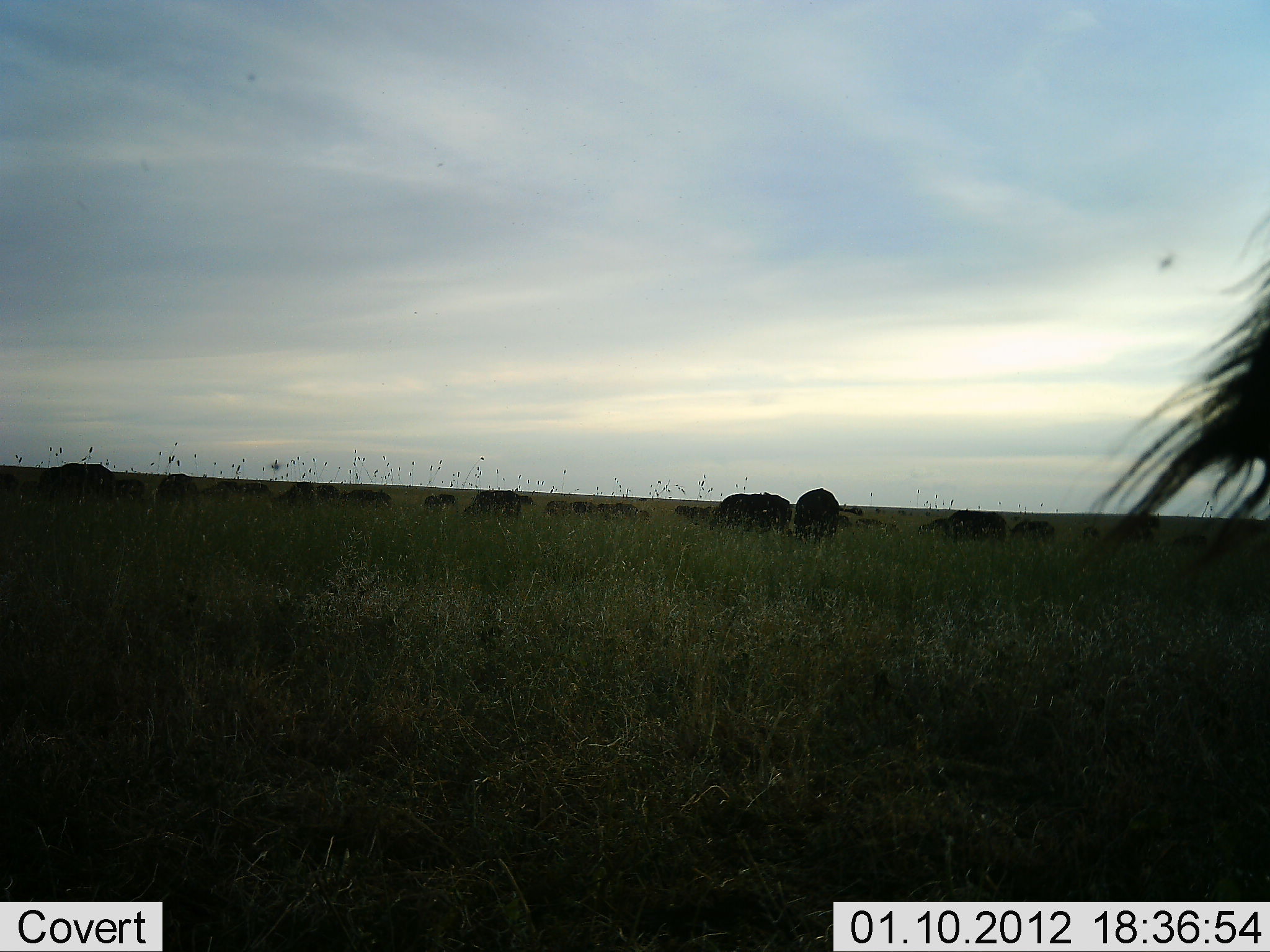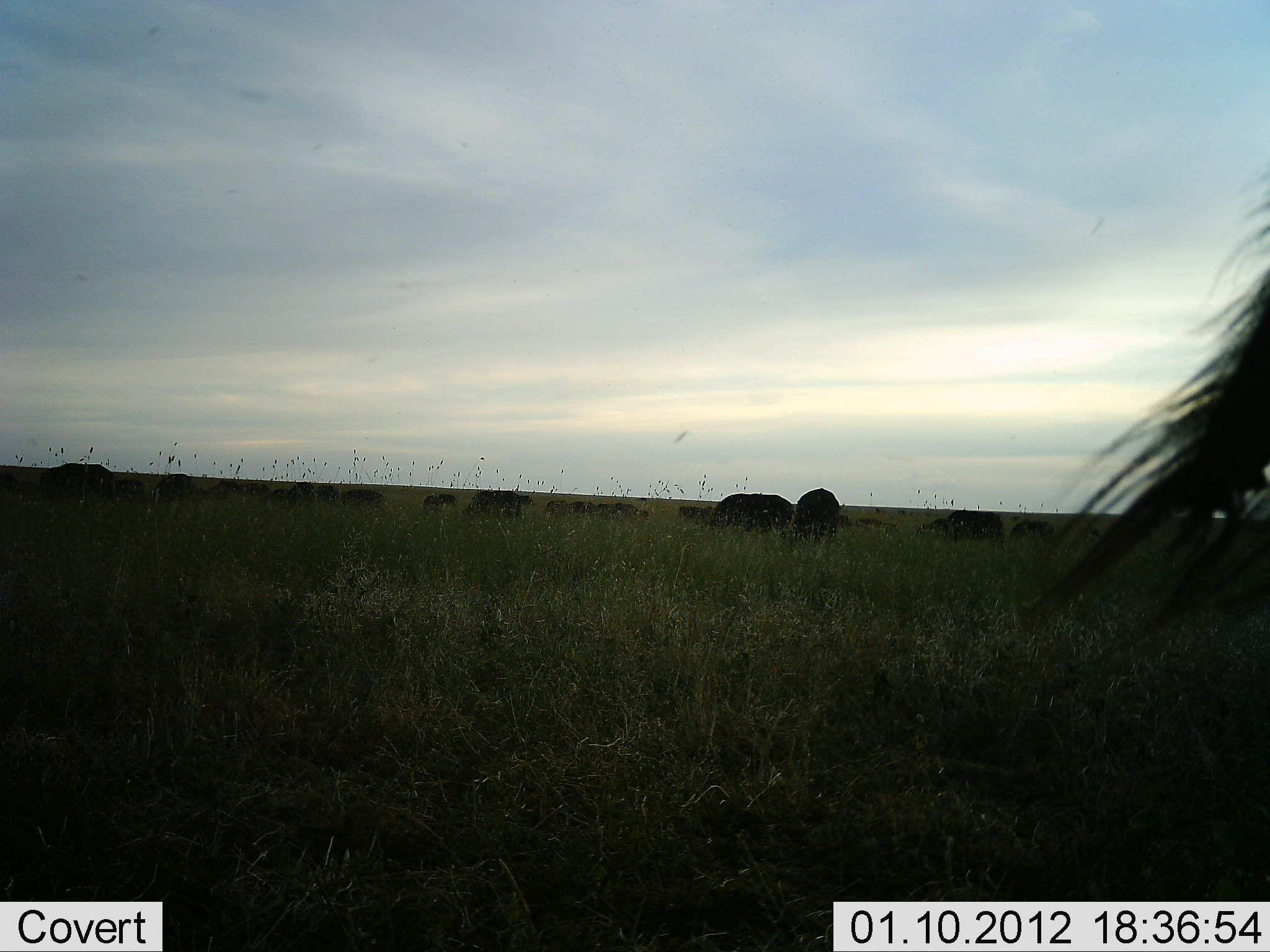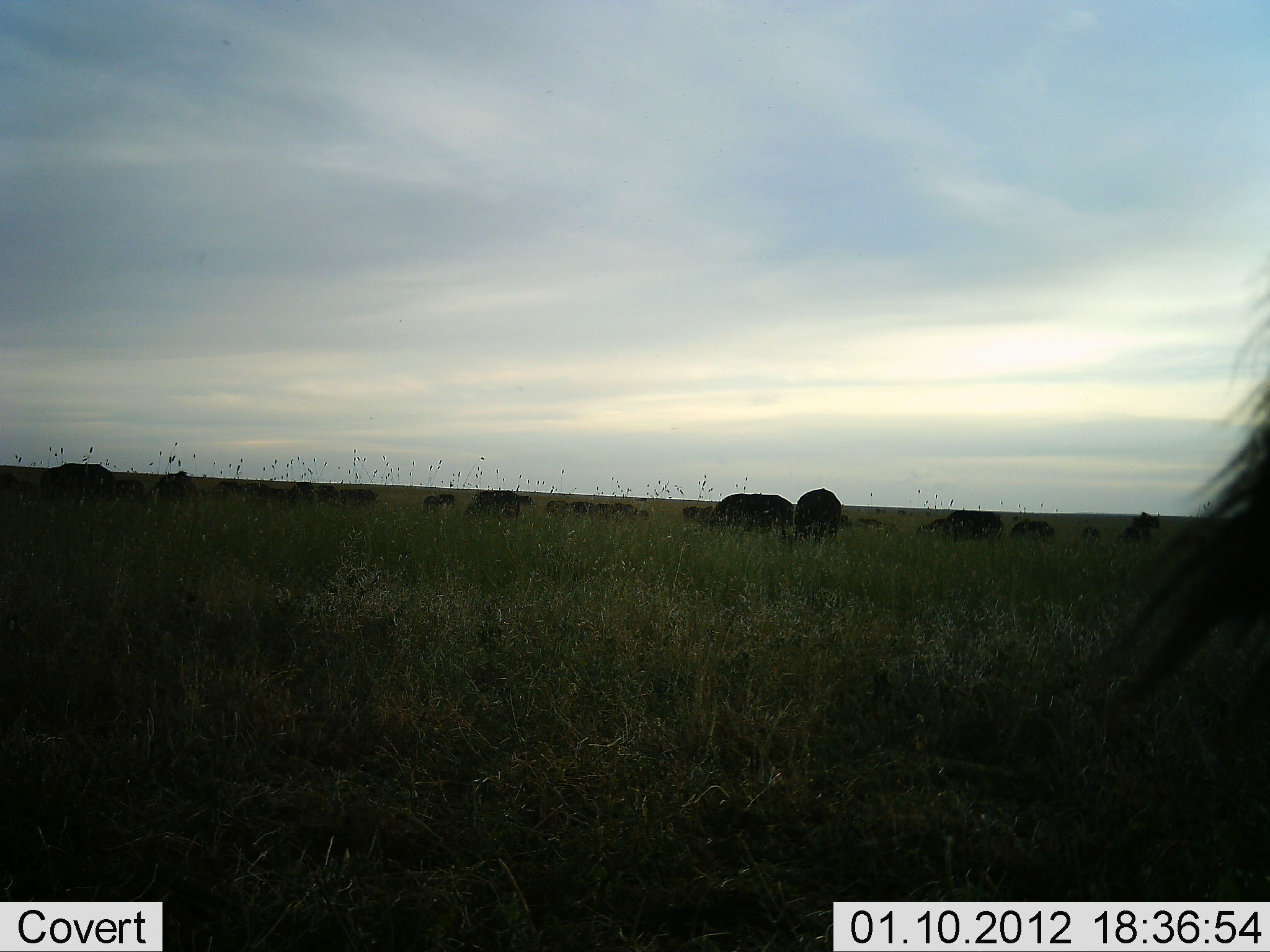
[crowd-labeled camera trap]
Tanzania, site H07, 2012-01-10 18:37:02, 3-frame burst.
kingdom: Animalia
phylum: Chordata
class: Mammalia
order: Artiodactyla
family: Bovidae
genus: Connochaetes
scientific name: Connochaetes taurinus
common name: blue wildebeest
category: wildebeest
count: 11-50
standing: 59%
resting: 6%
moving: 24%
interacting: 6%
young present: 0%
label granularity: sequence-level